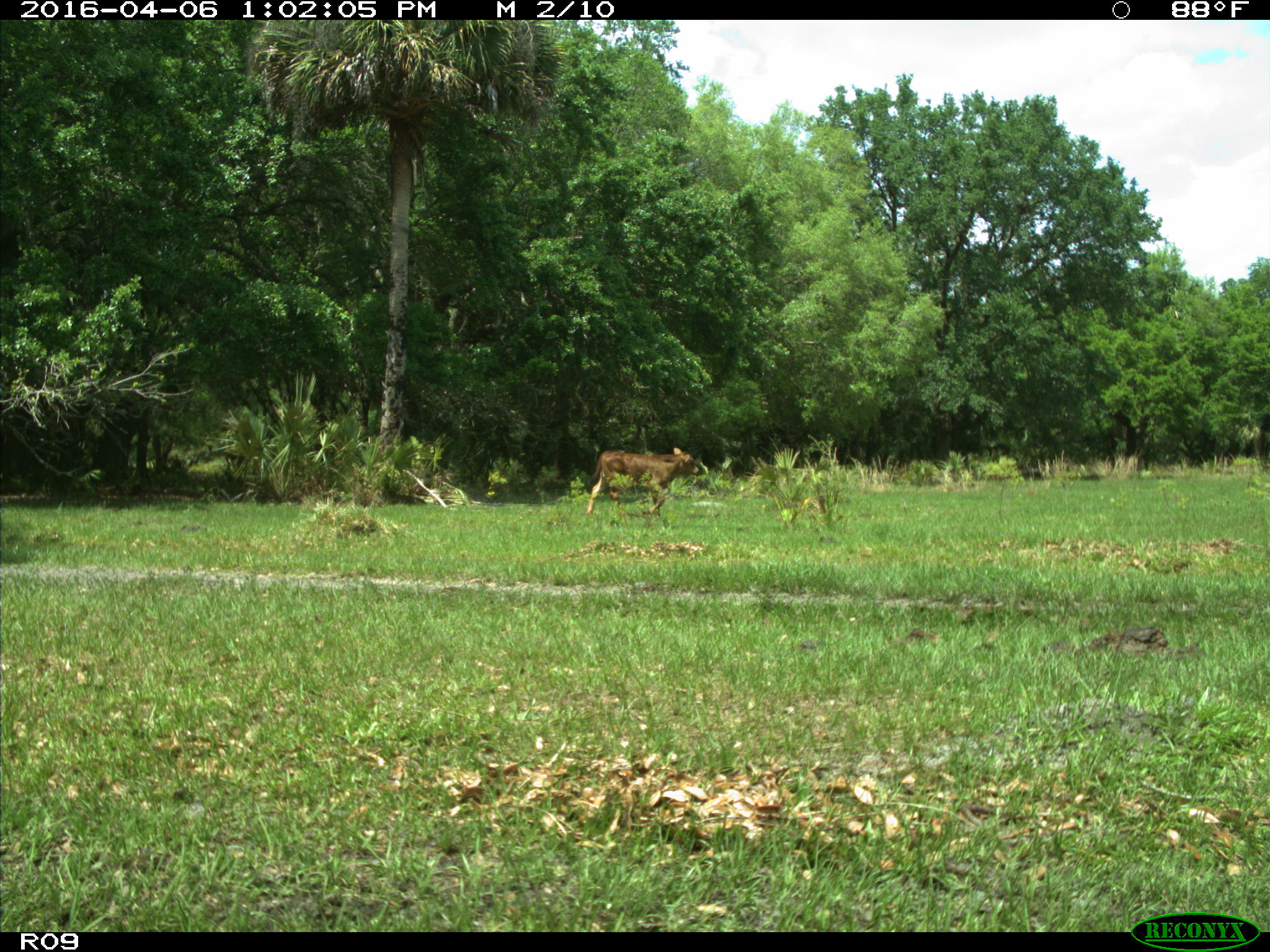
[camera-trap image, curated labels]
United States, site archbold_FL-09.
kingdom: Animalia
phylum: Chordata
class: Mammalia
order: Artiodactyla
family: Bovidae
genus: Bos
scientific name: Bos taurus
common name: domestic cow